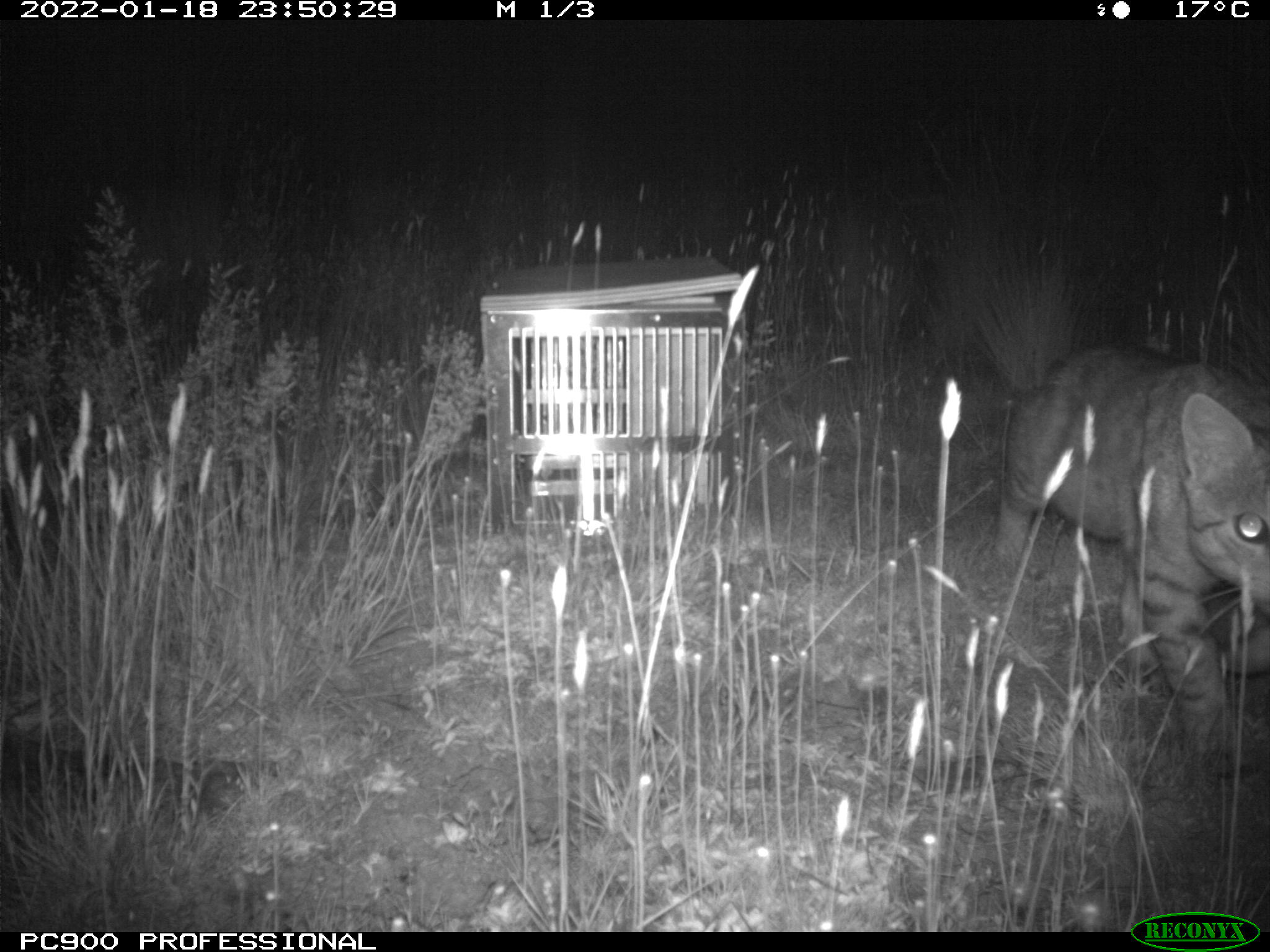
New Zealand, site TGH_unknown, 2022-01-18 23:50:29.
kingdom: Animalia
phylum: Chordata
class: Mammalia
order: Carnivora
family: Felidae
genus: Felis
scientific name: Felis catus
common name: domestic cat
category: cat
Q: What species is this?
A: Cat (domestic cat) (Felis catus).